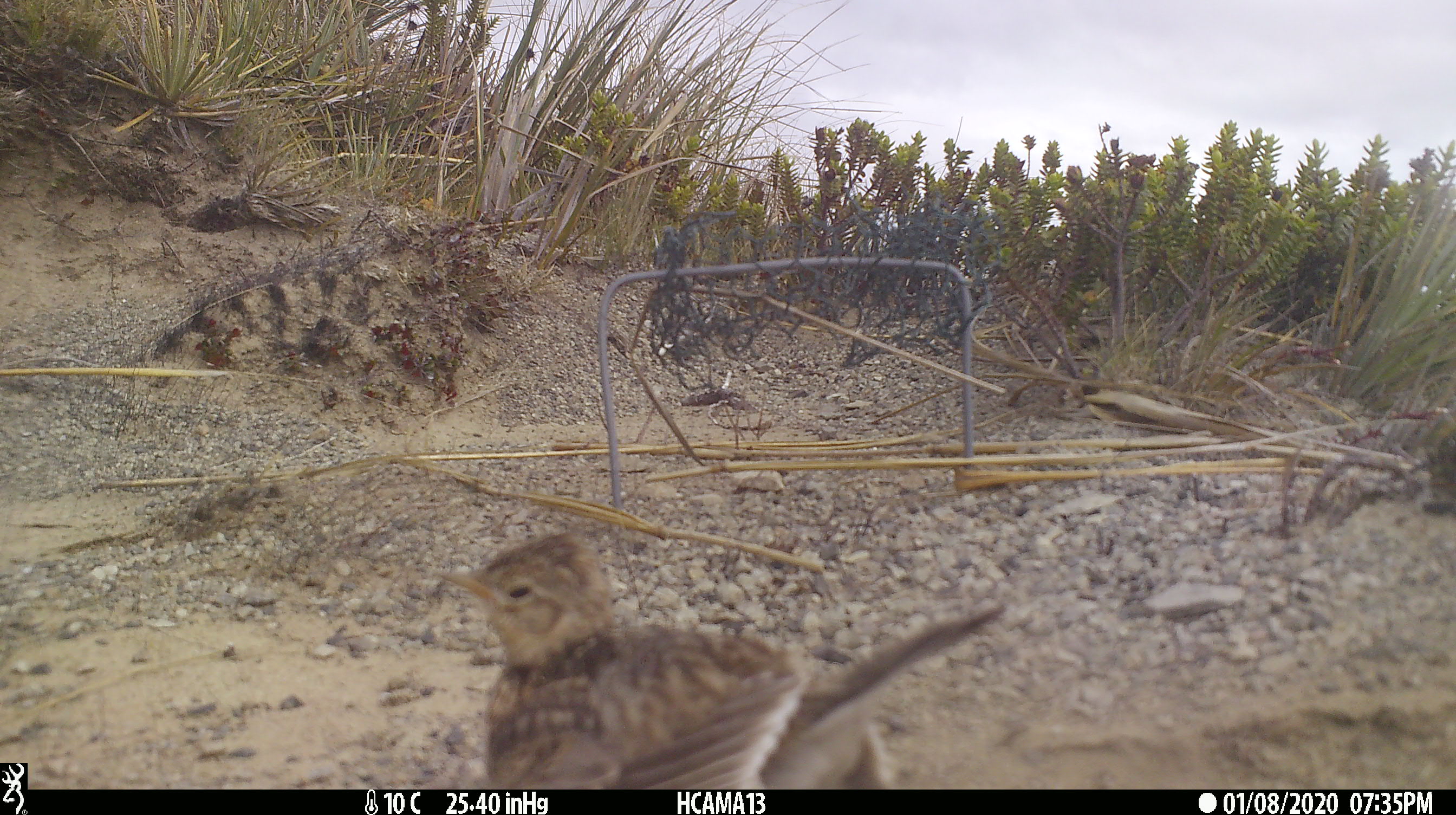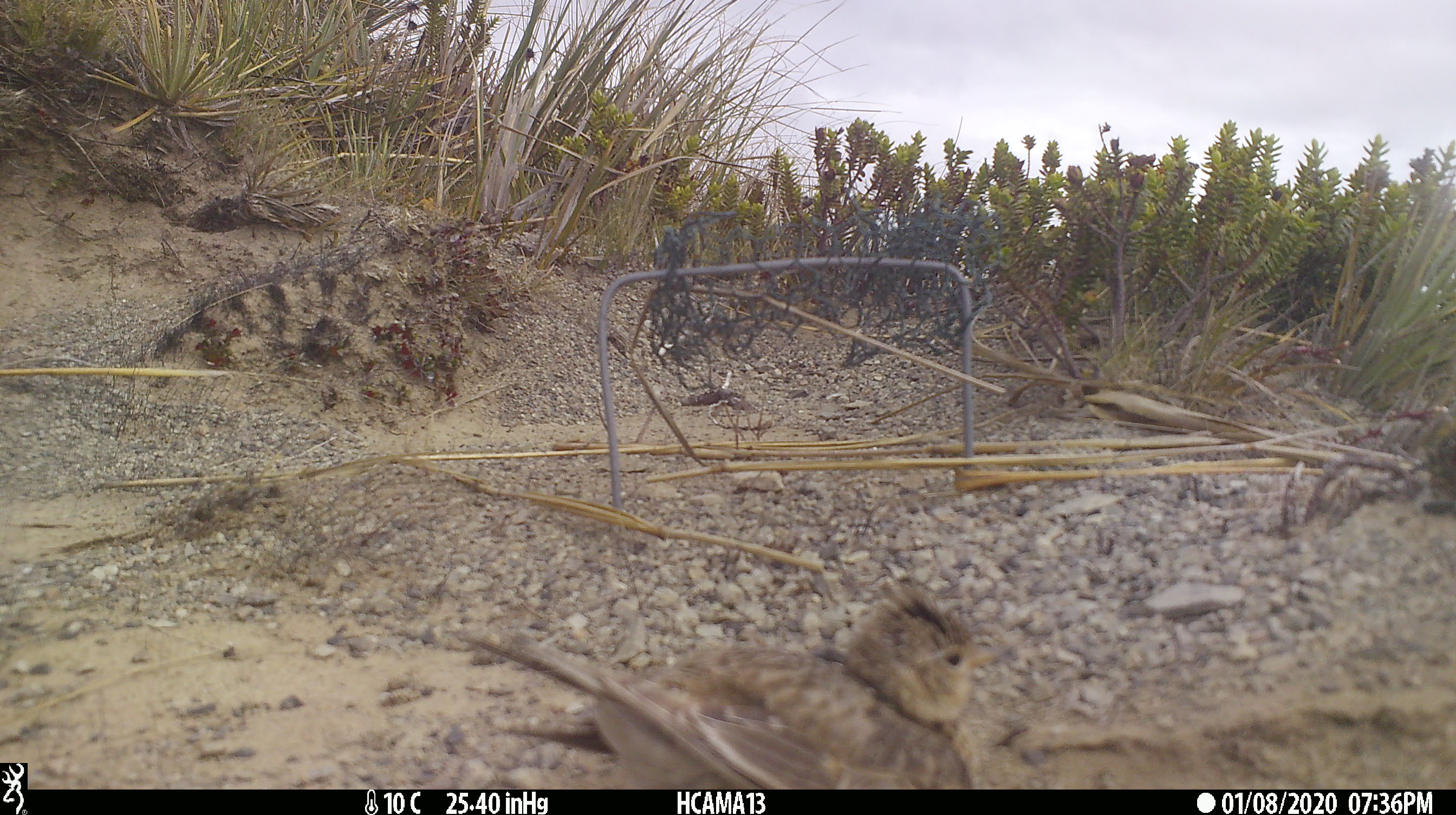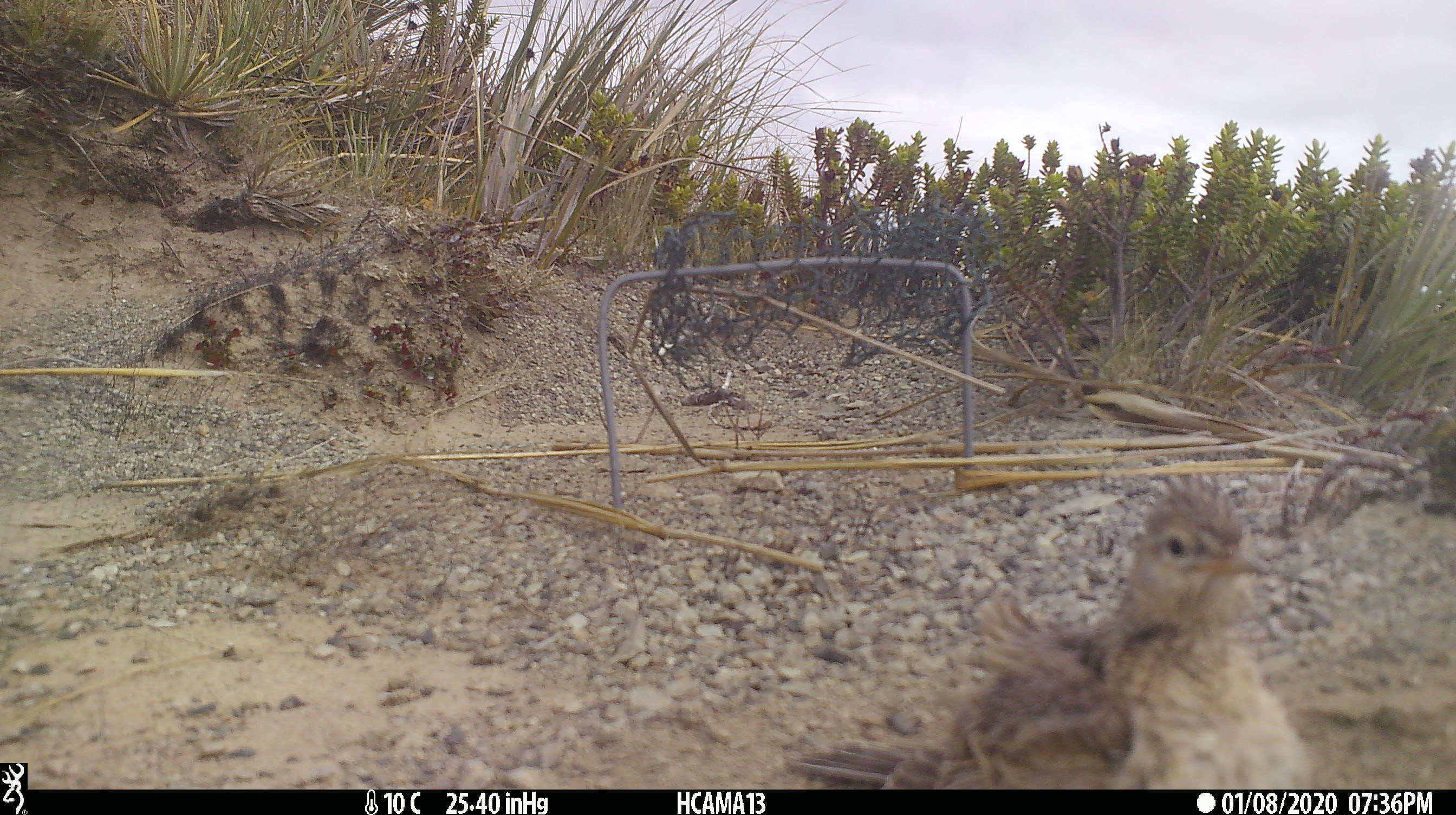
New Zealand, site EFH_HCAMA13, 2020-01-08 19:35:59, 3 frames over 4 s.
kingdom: Animalia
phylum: Chordata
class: Aves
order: Passeriformes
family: Motacillidae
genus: Anthus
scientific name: Anthus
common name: pipit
Pipit (Anthus).